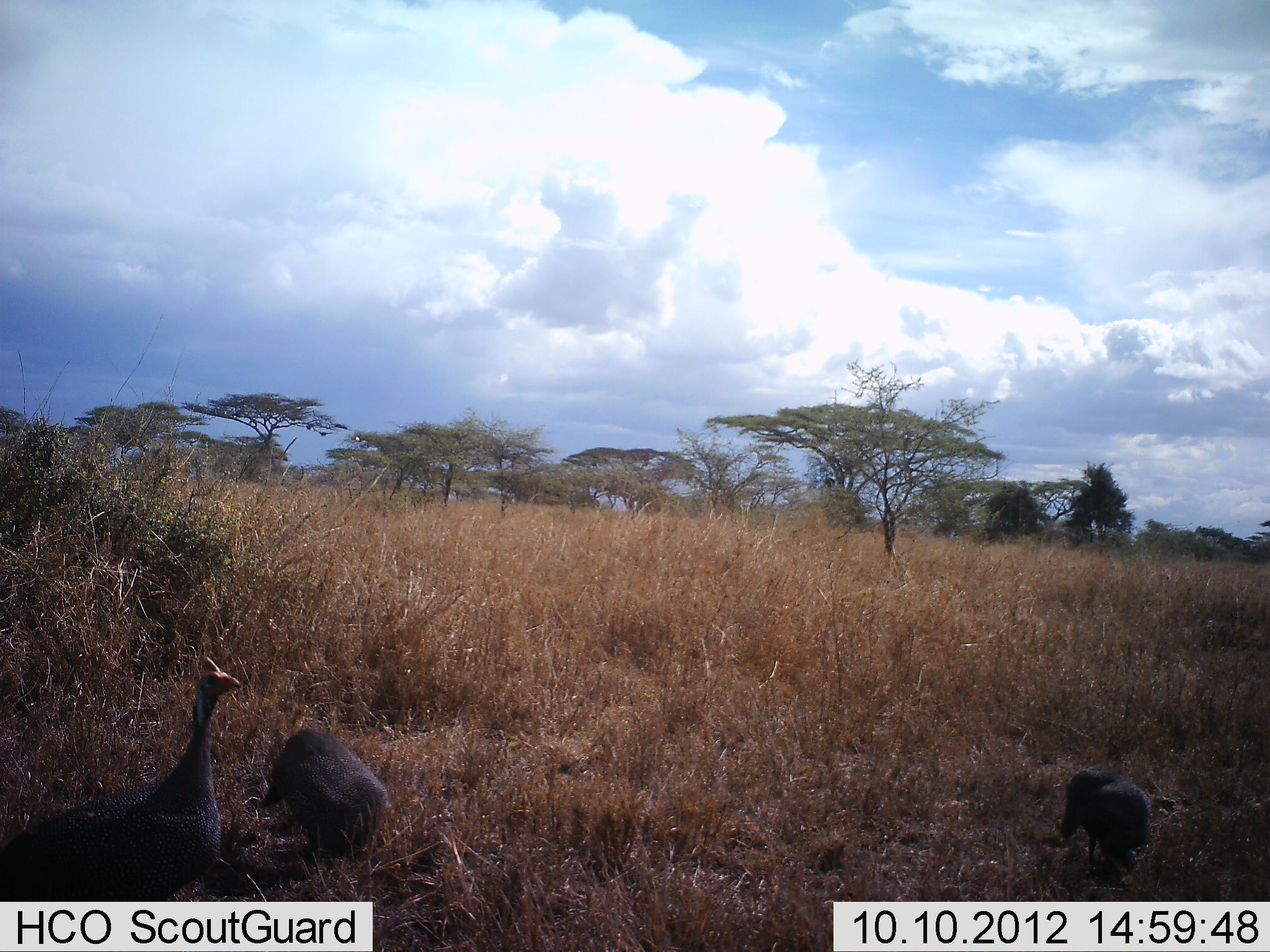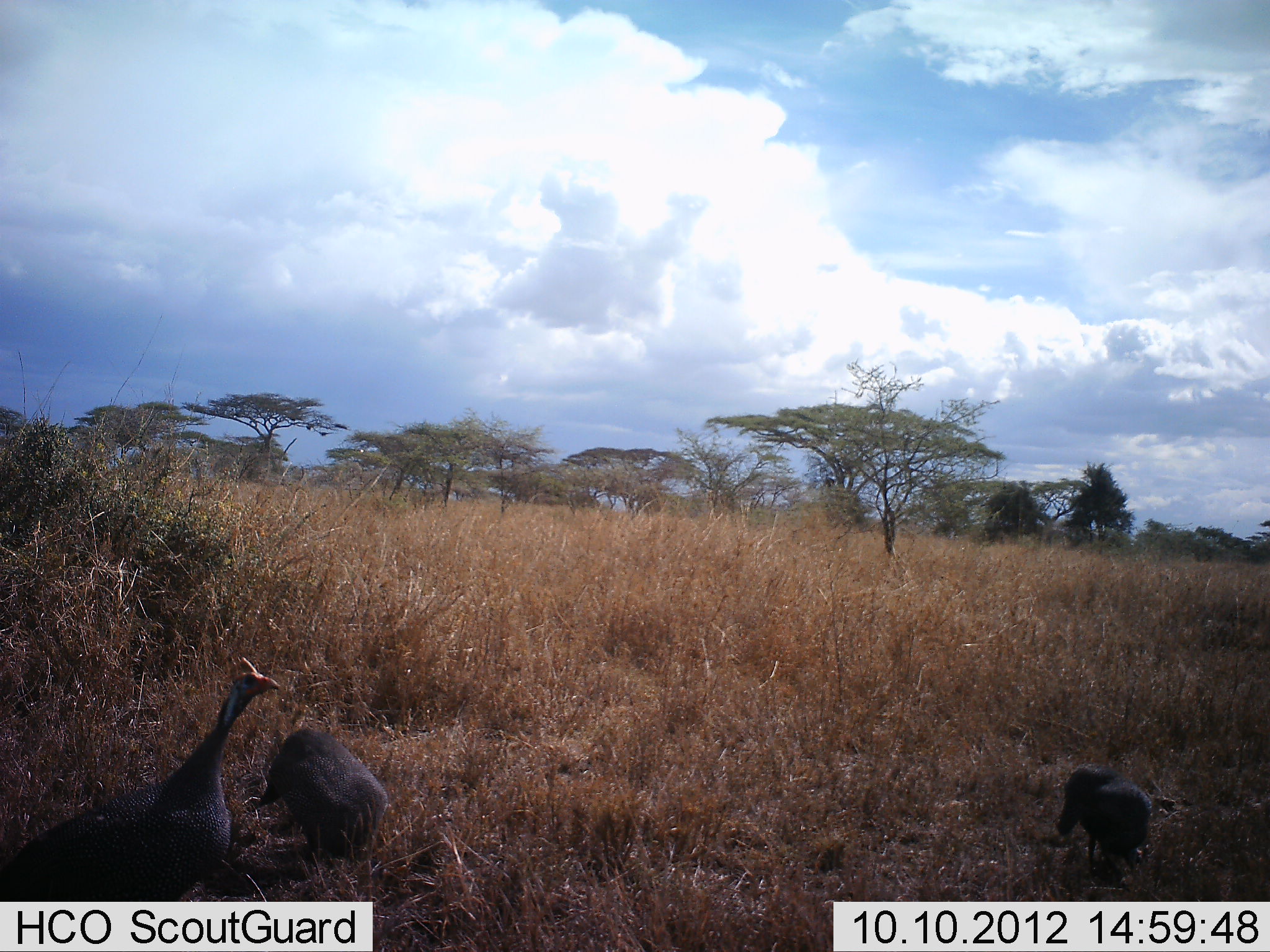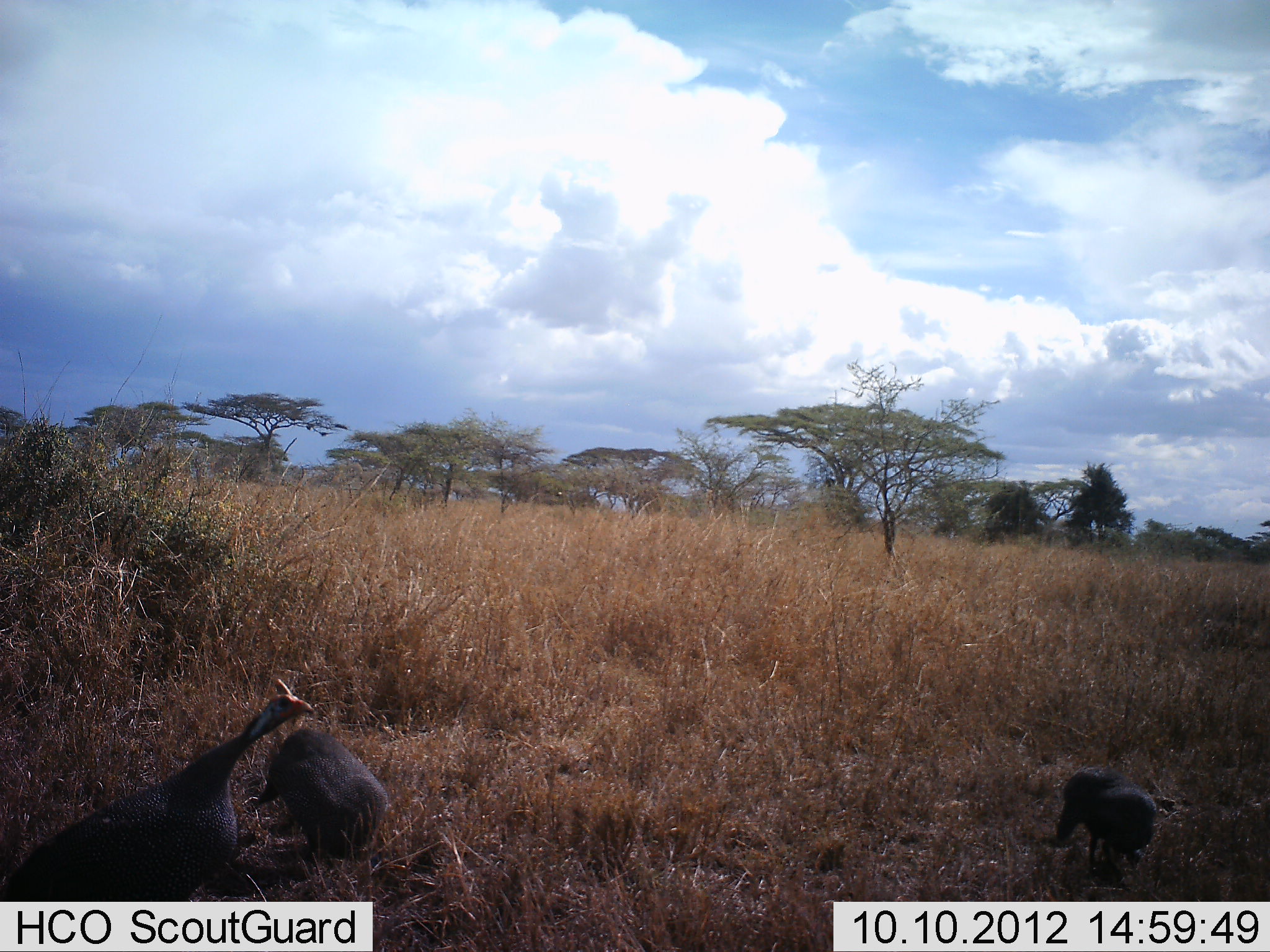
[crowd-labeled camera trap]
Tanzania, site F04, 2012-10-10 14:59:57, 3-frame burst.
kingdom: Animalia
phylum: Chordata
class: Aves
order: Galliformes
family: Numididae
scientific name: Numididae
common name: guinea fowl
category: guineafowl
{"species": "guineafowl (guinea fowl) (Numididae)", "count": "3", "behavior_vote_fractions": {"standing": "82%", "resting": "0%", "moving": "9%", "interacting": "0%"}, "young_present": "18%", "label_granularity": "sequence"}